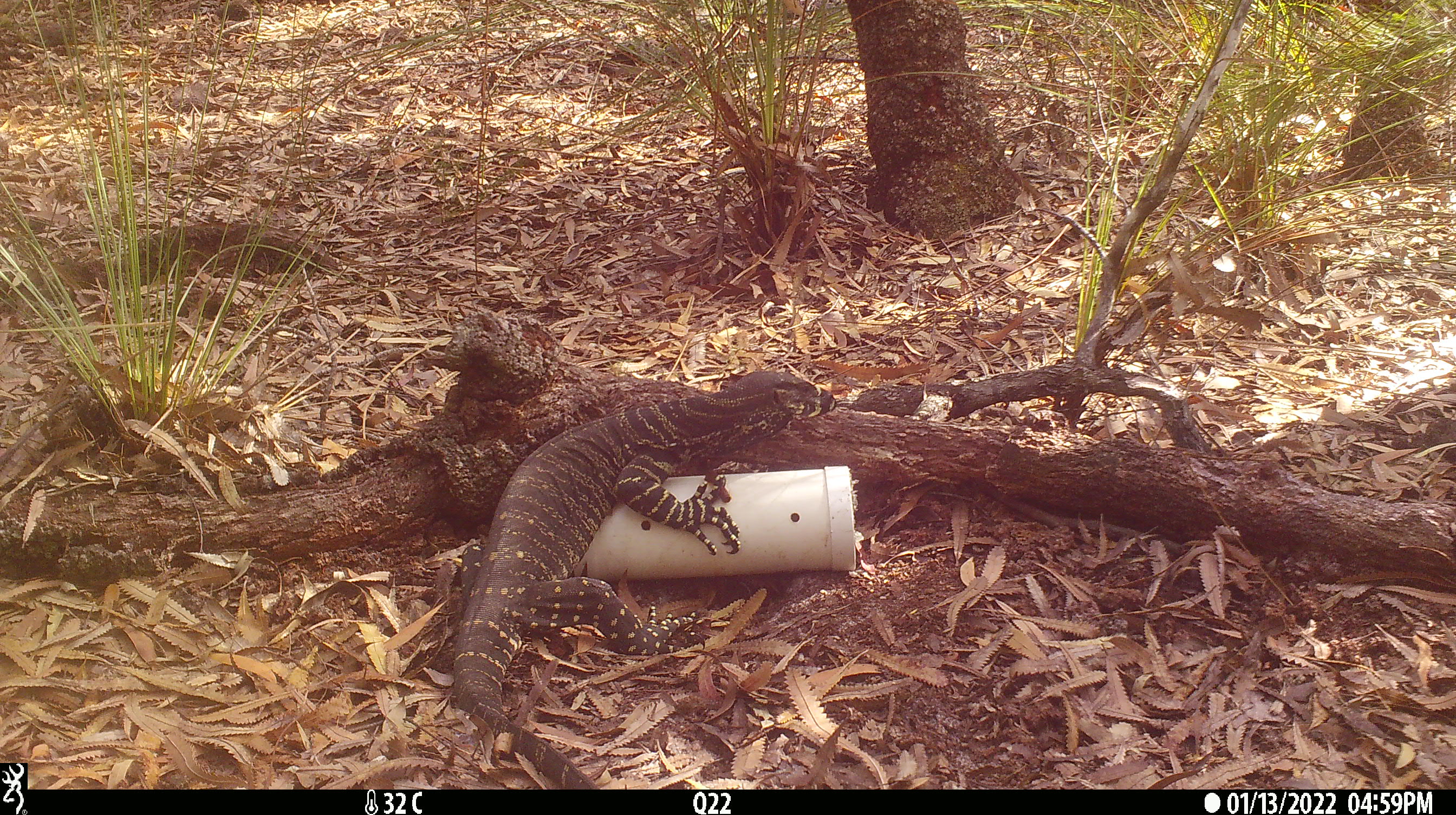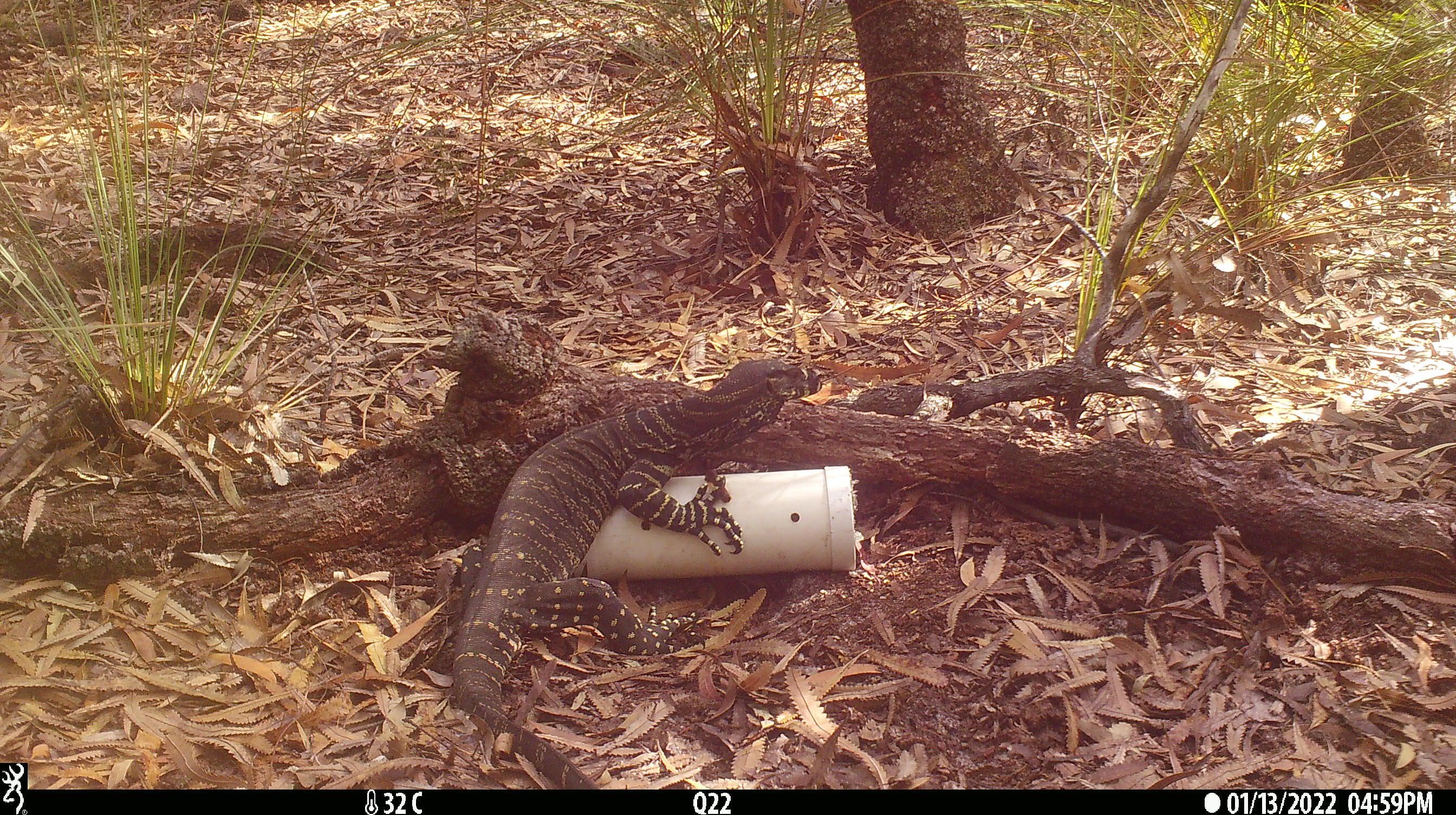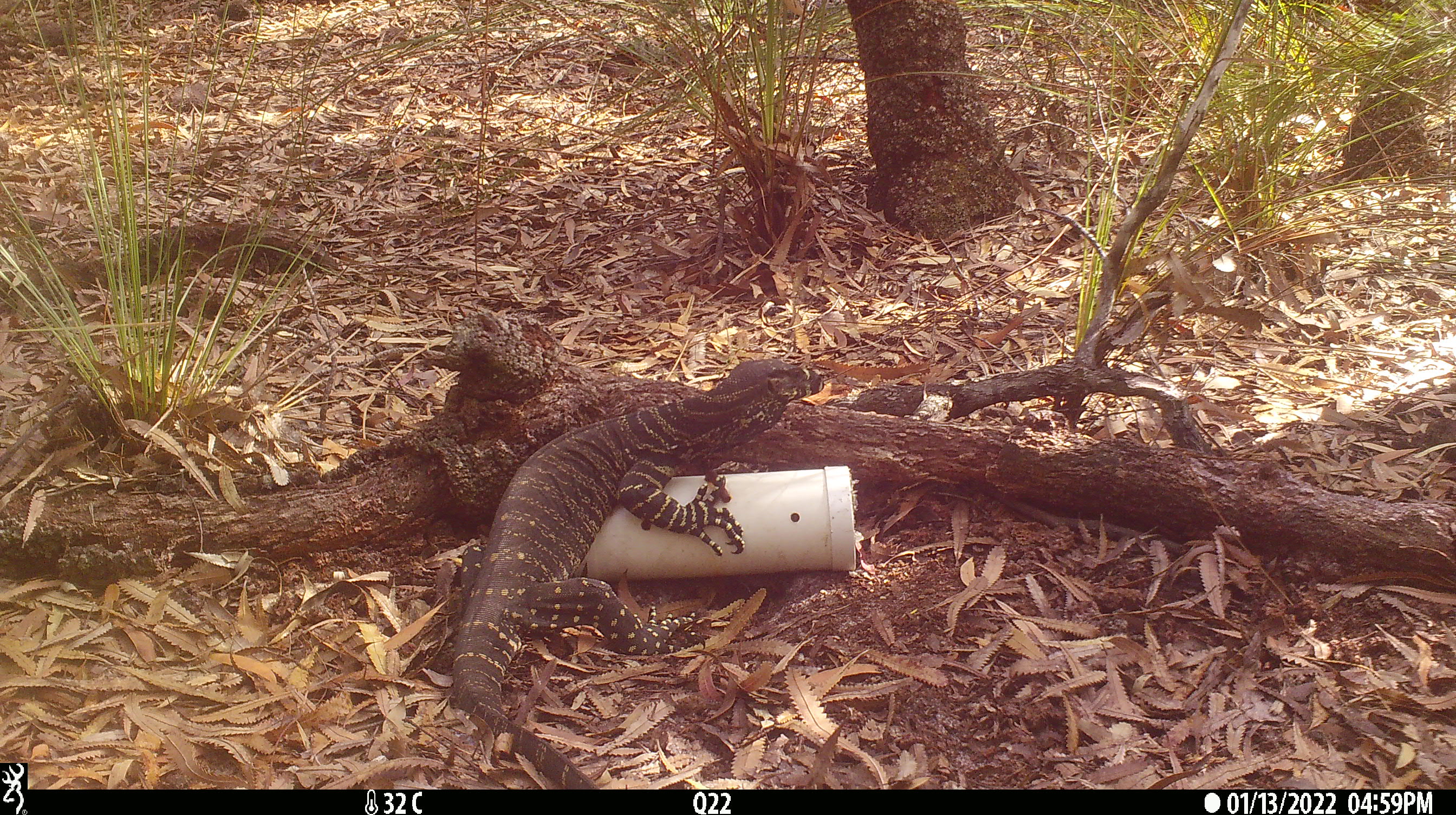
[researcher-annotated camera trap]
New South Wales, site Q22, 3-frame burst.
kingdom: Animalia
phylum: Chordata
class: Reptilia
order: Squamata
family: Varanidae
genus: Varanus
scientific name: Varanus varius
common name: lace monitor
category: goanna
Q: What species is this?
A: Goanna (lace monitor) (Varanus varius).